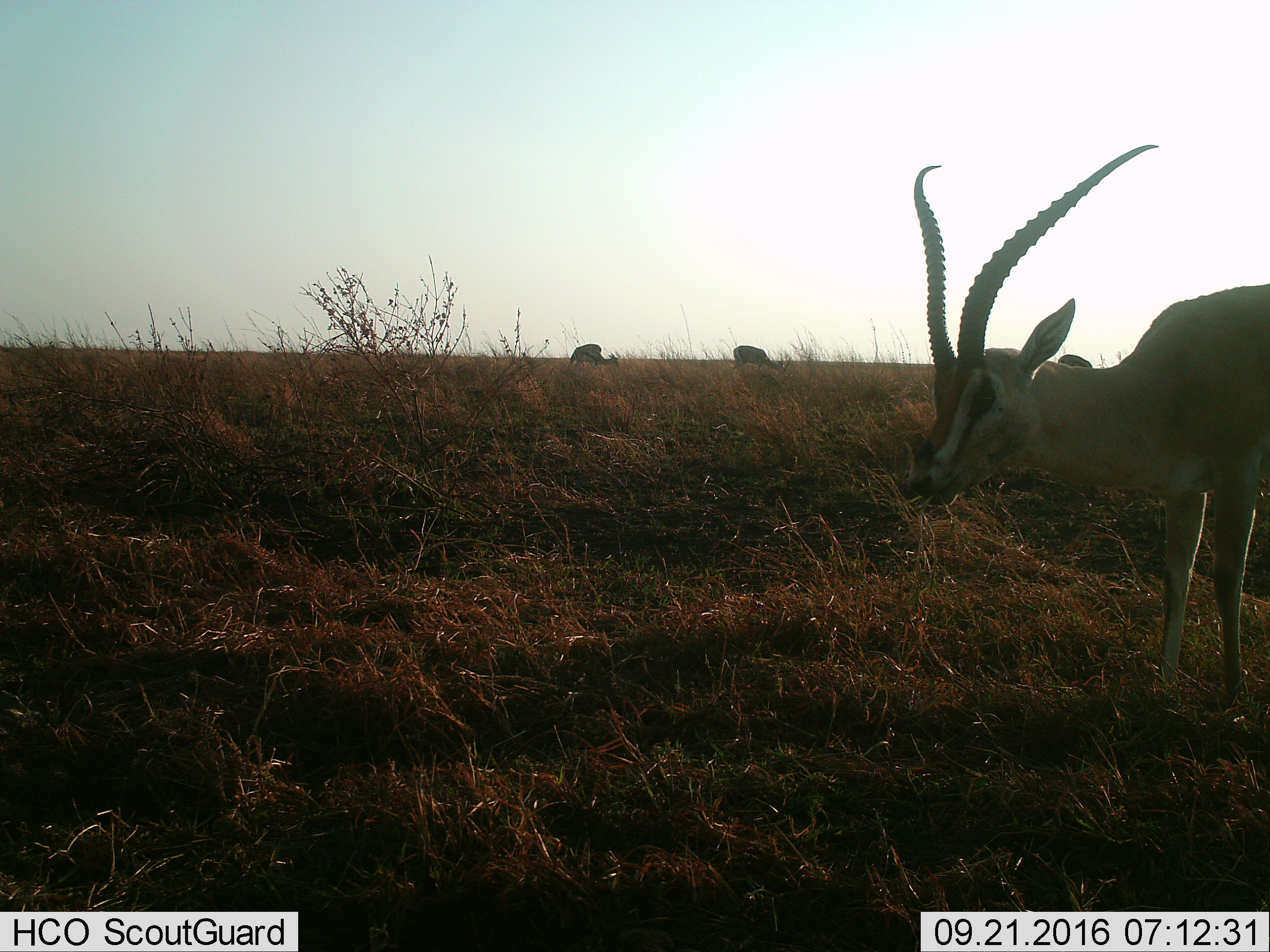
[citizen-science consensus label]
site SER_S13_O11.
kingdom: Animalia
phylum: Chordata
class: Mammalia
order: Artiodactyla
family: Bovidae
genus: Eudorcas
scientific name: Eudorcas thomsonii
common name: thomson's gazelle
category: gazellethomsons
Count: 3.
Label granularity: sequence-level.